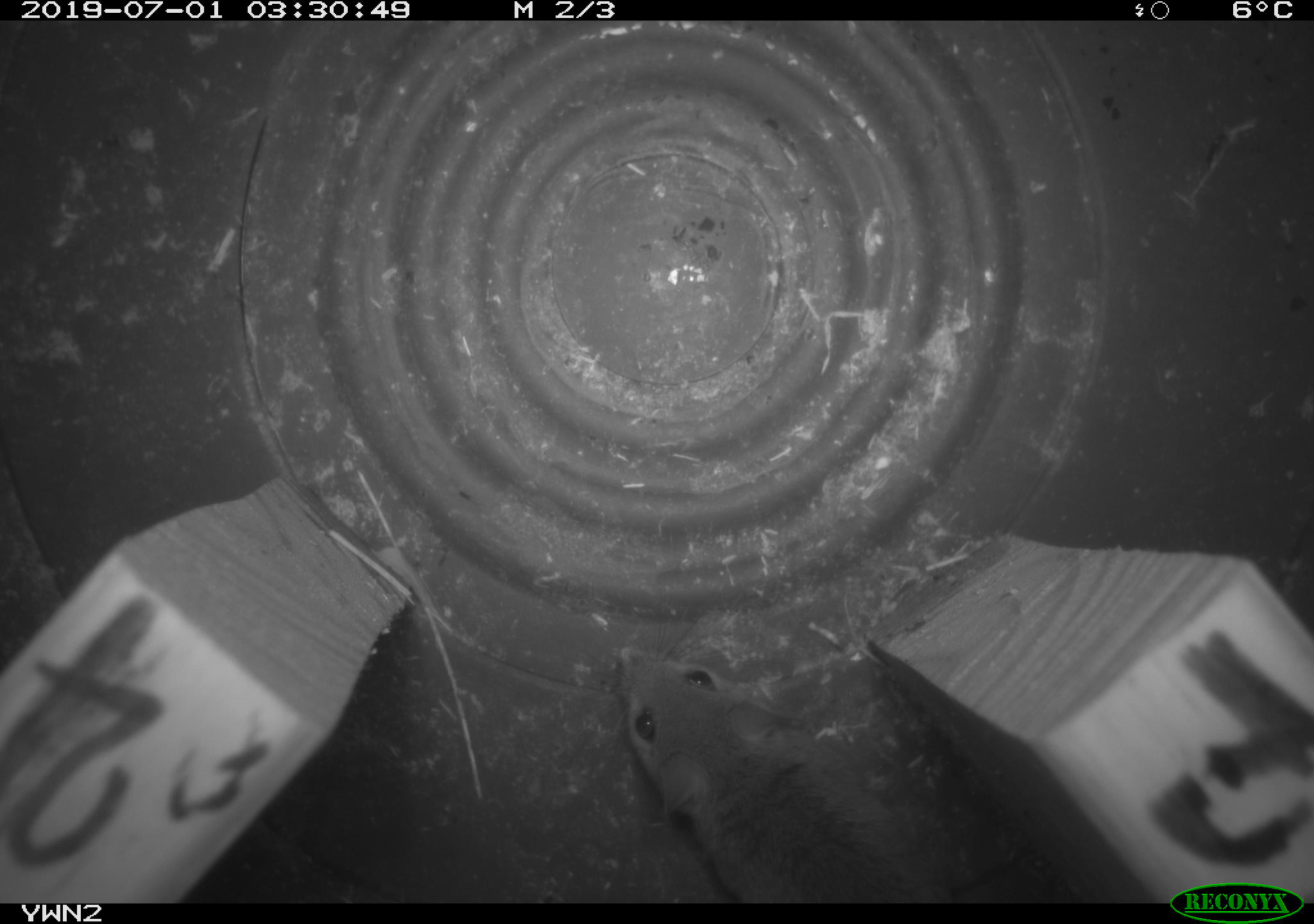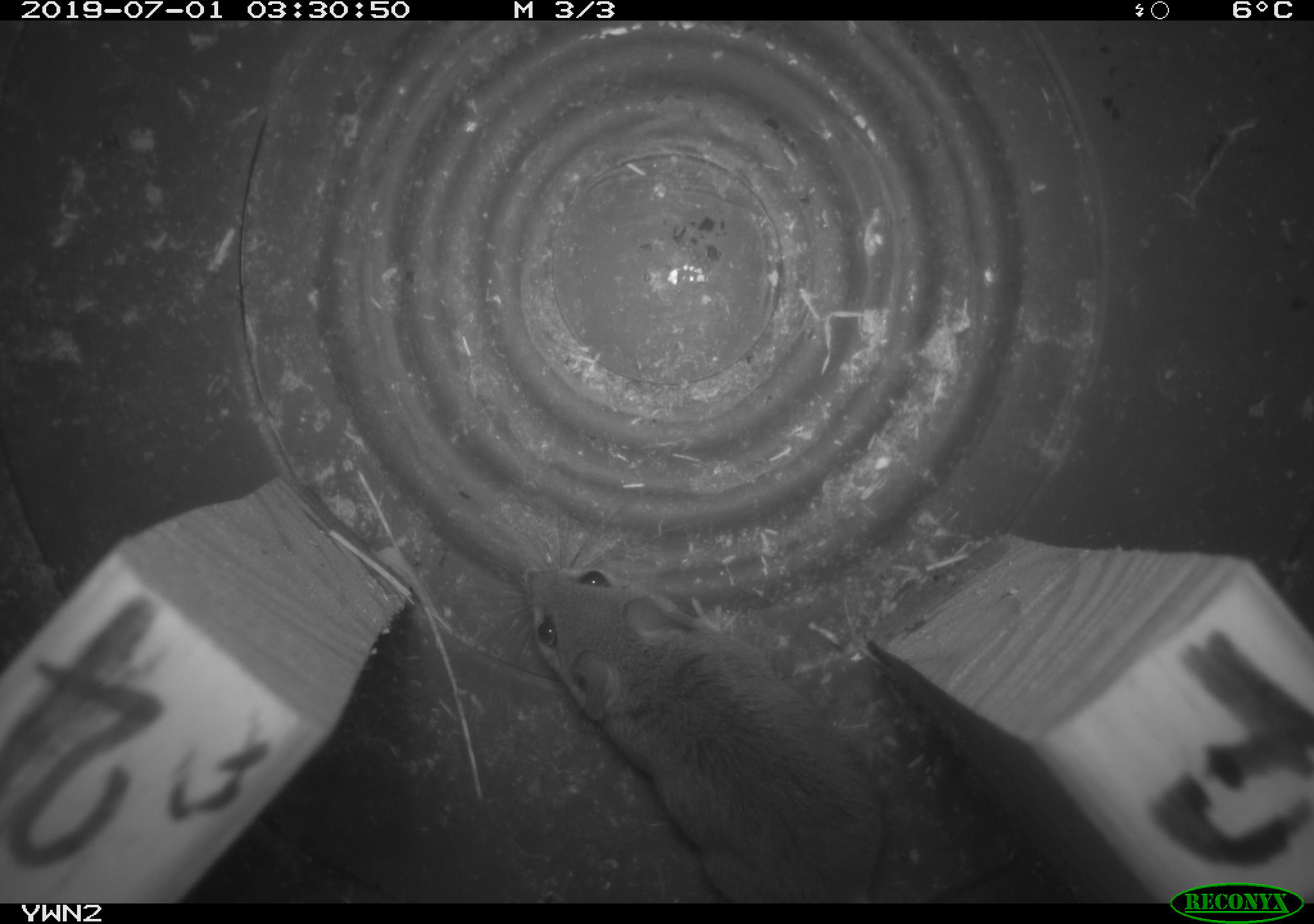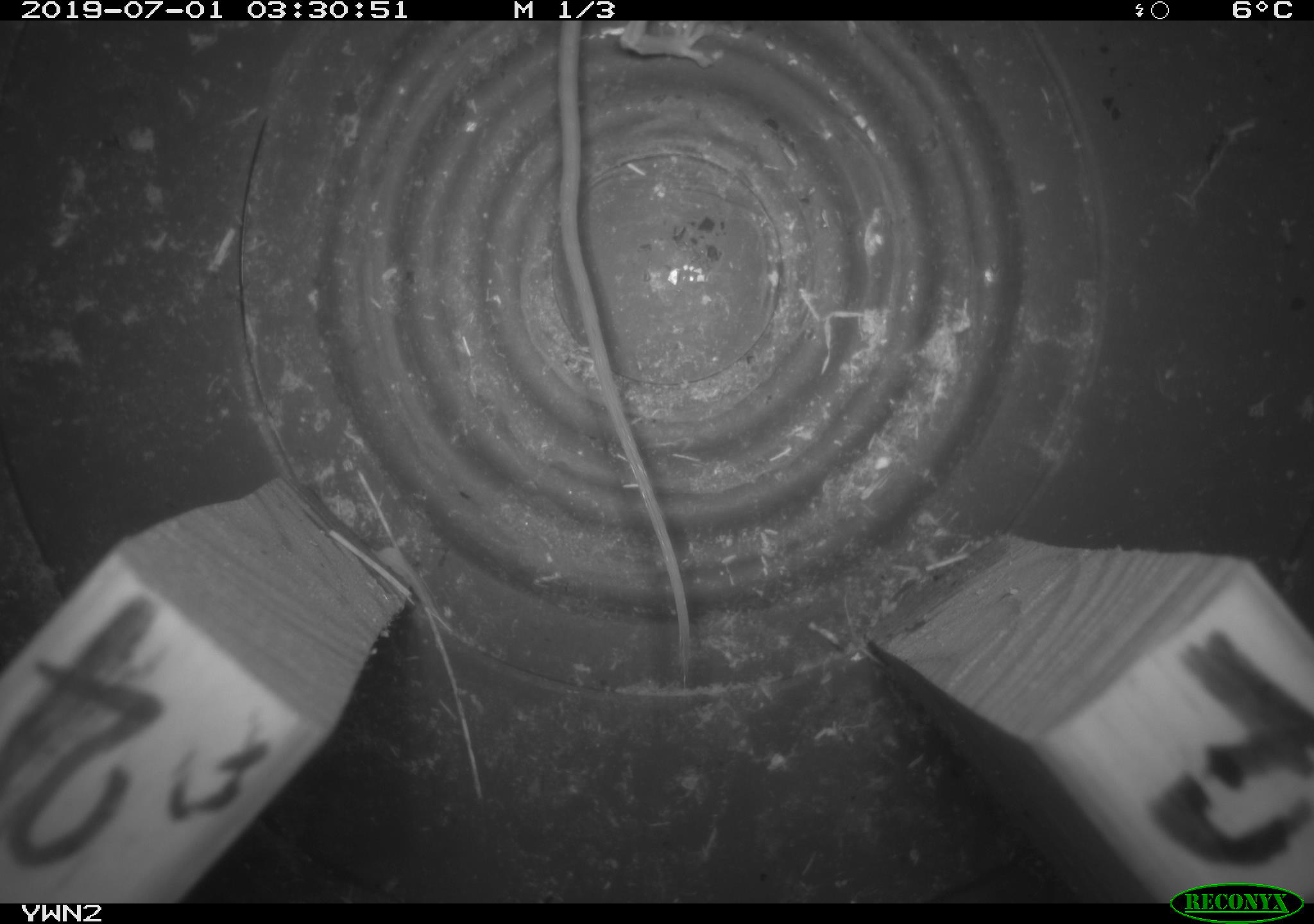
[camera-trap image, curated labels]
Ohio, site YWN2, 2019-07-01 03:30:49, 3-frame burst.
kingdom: Animalia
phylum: Chordata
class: Mammalia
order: Rodentia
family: Cricetidae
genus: Peromyscus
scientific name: Peromyscus leucopus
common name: white-footed mouse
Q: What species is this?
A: White-footed mouse (Peromyscus leucopus).